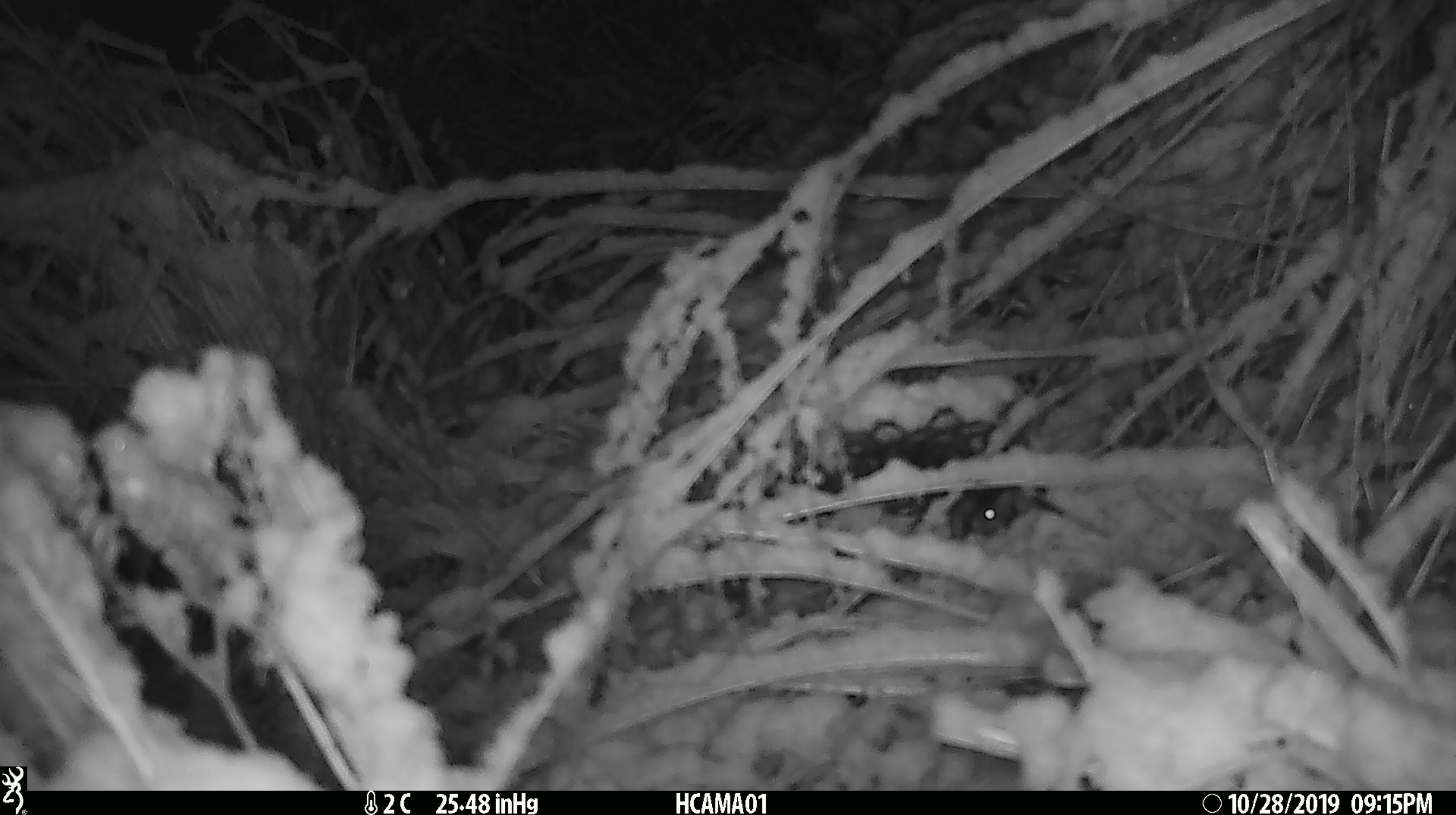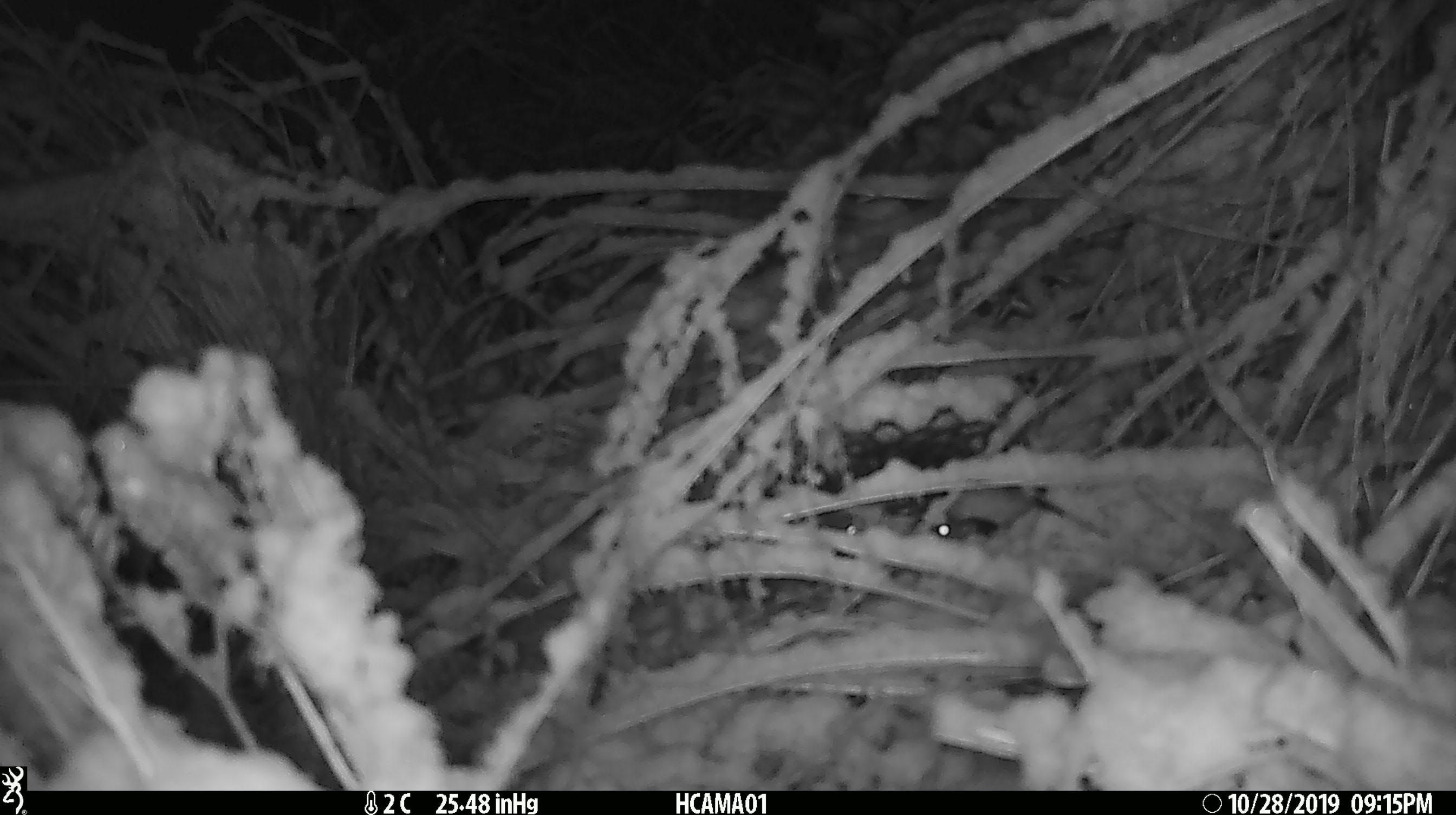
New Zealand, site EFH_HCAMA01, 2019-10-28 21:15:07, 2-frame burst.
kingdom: Animalia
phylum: Chordata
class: Mammalia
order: Rodentia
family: Muridae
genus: Mus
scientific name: Mus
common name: mouse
Mouse (Mus).